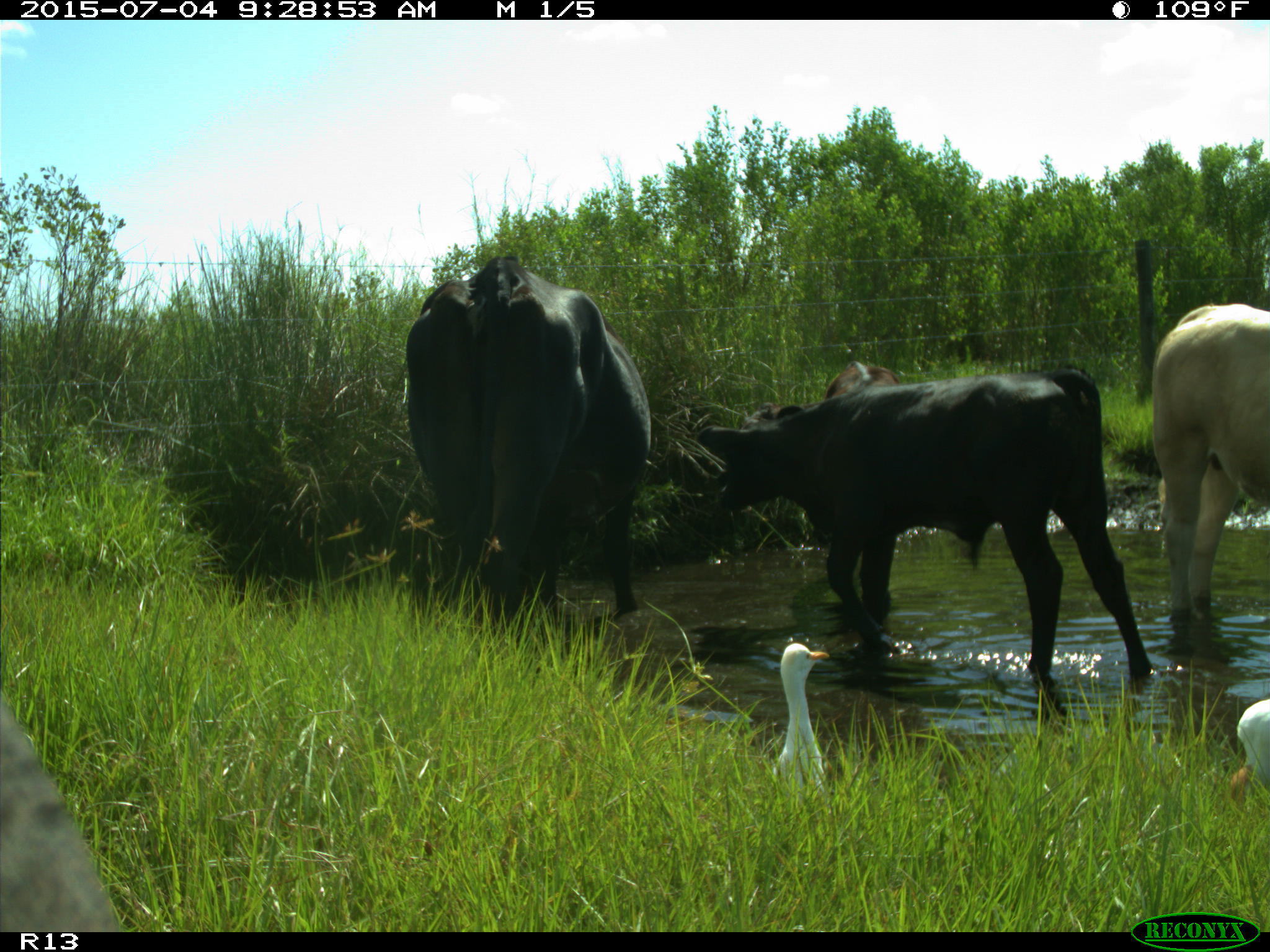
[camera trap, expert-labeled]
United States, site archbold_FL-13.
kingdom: Animalia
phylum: Chordata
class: Mammalia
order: Artiodactyla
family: Bovidae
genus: Bos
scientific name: Bos taurus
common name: domestic cow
Bos taurus (domestic cow).